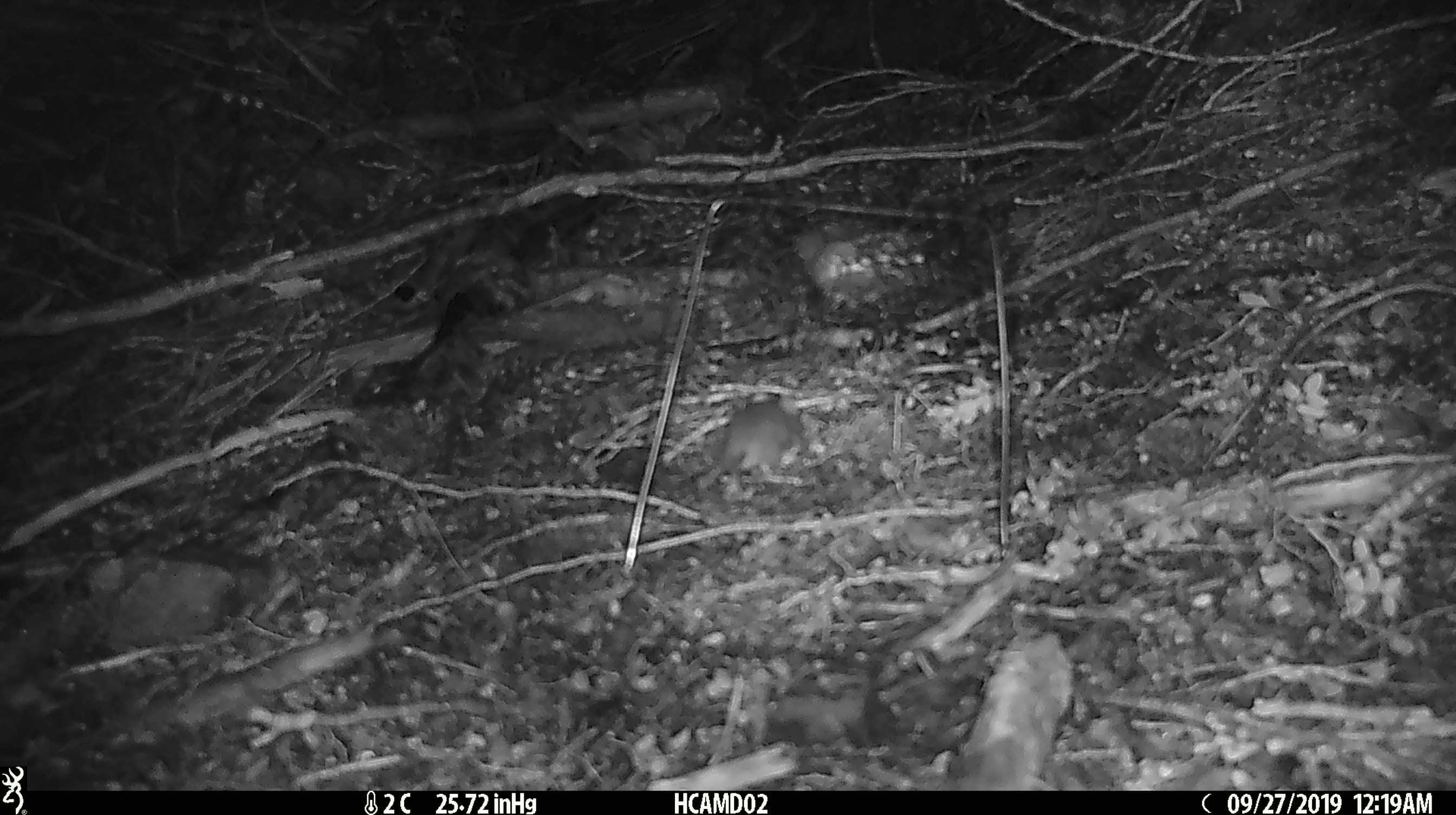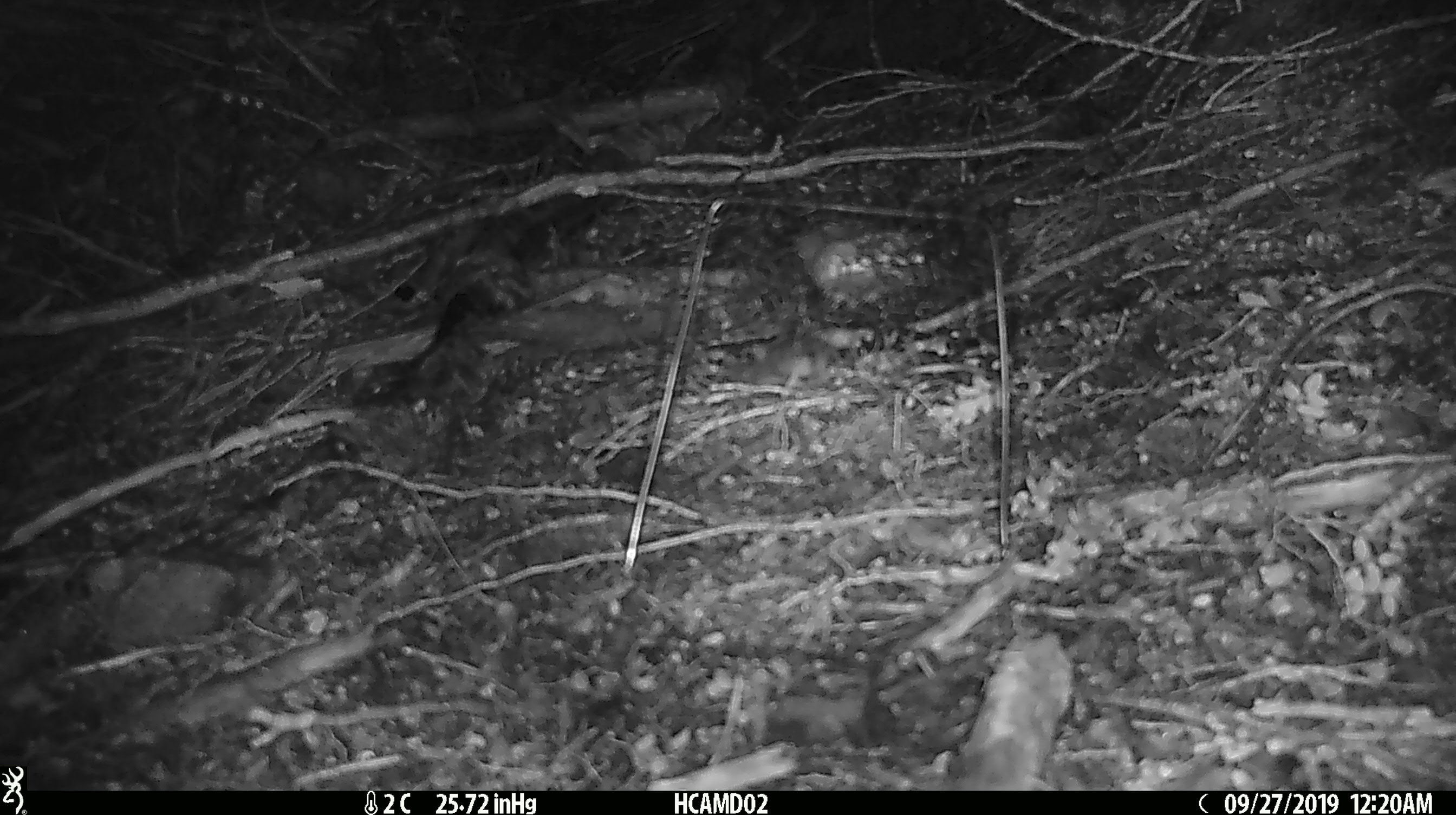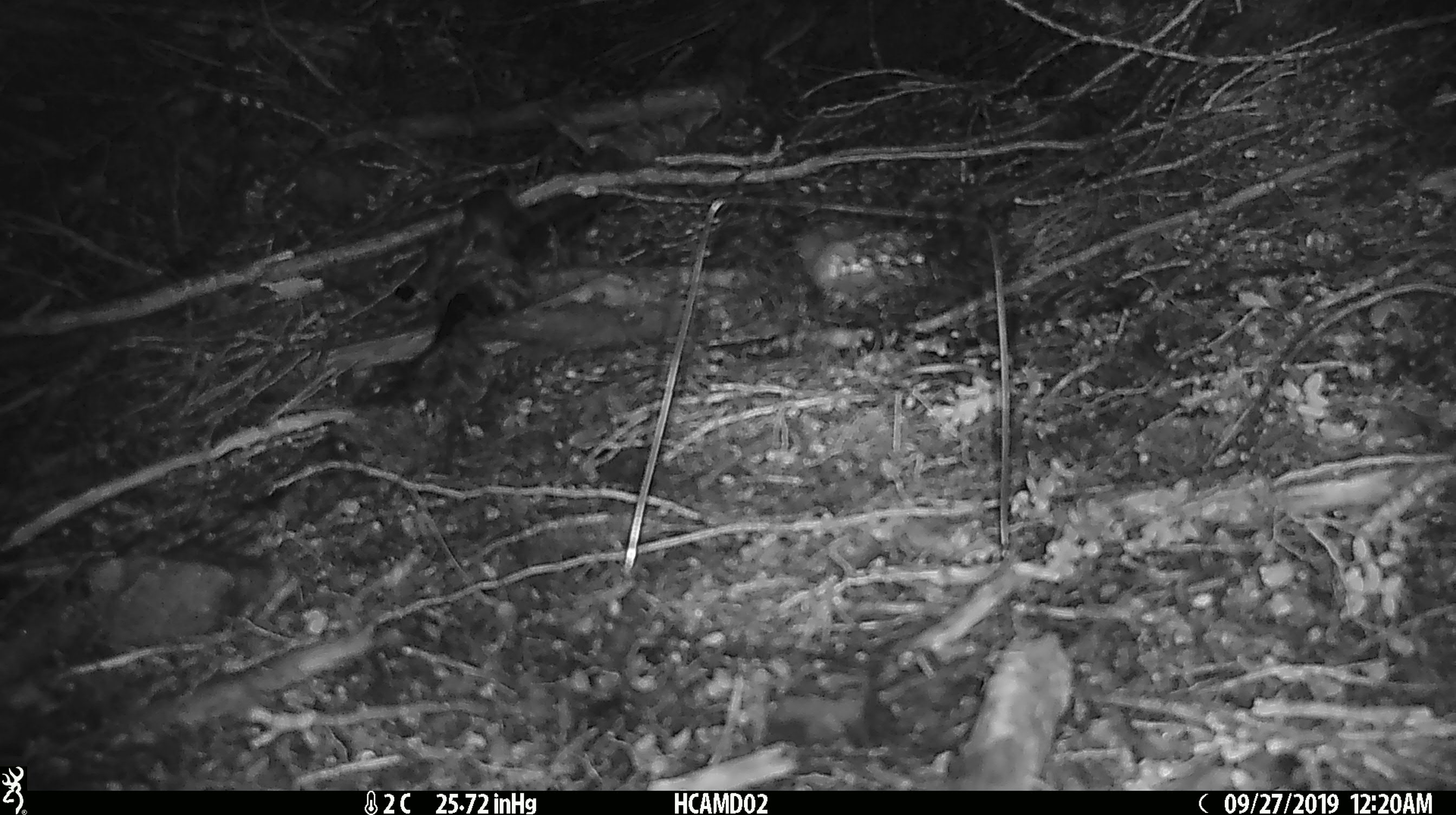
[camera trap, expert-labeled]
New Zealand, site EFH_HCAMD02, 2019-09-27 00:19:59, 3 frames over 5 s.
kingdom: Animalia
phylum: Chordata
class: Mammalia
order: Rodentia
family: Muridae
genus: Mus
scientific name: Mus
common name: mouse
Mouse (Mus).